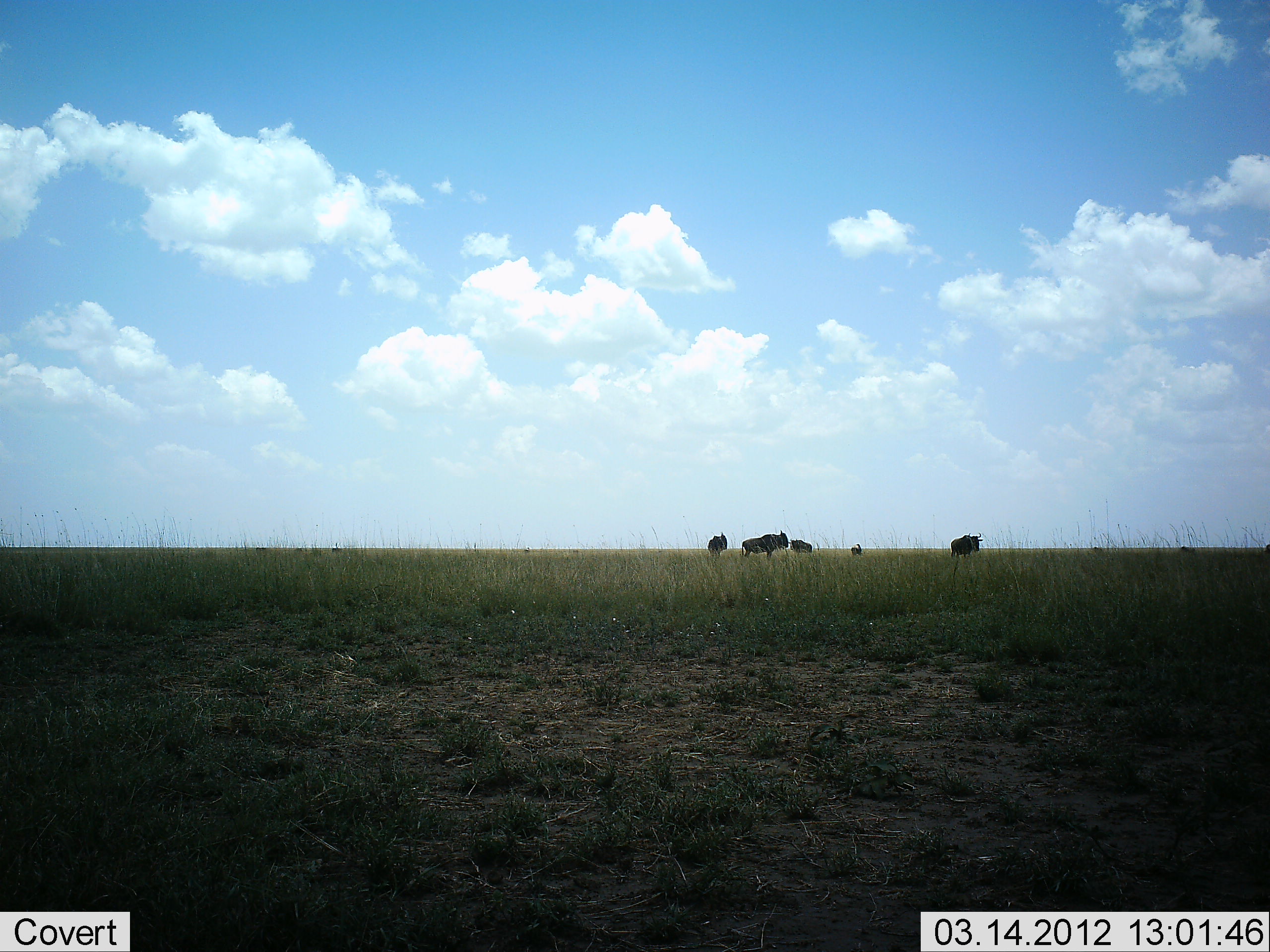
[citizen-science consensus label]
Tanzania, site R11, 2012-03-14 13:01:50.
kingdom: Animalia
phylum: Chordata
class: Mammalia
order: Artiodactyla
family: Bovidae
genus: Connochaetes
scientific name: Connochaetes taurinus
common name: blue wildebeest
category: wildebeest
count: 5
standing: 100%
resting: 0%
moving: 0%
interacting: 0%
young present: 8%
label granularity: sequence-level